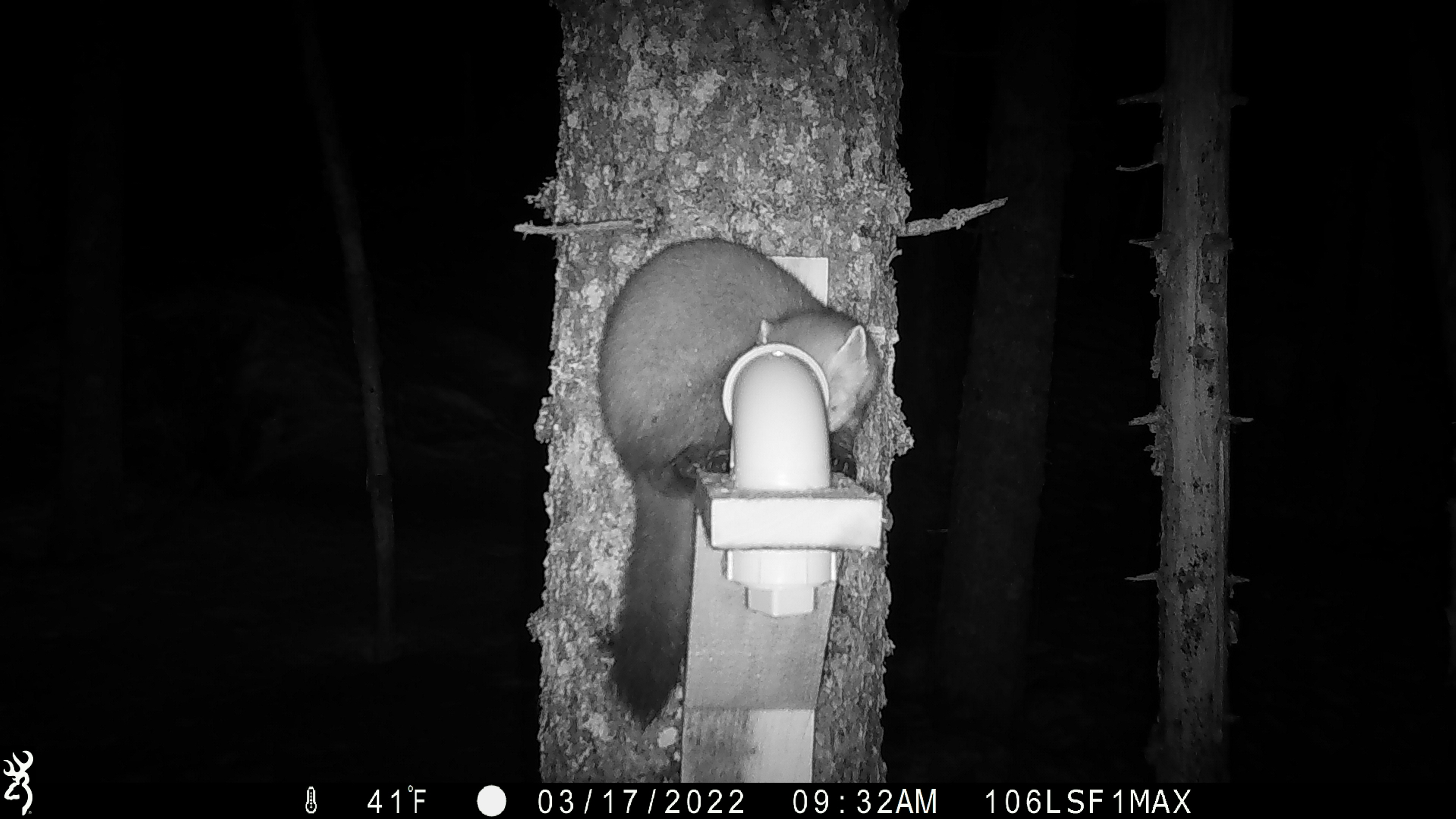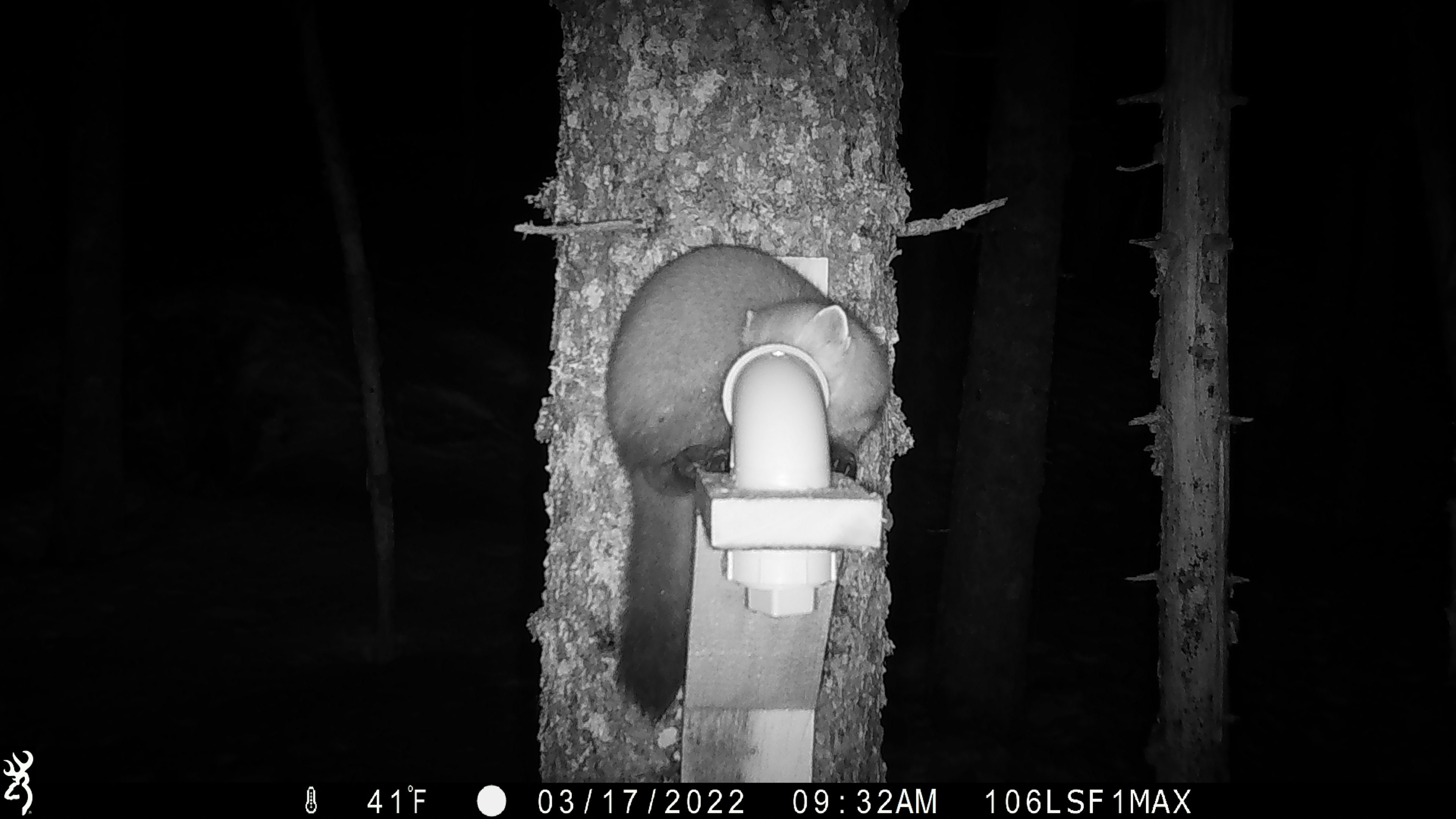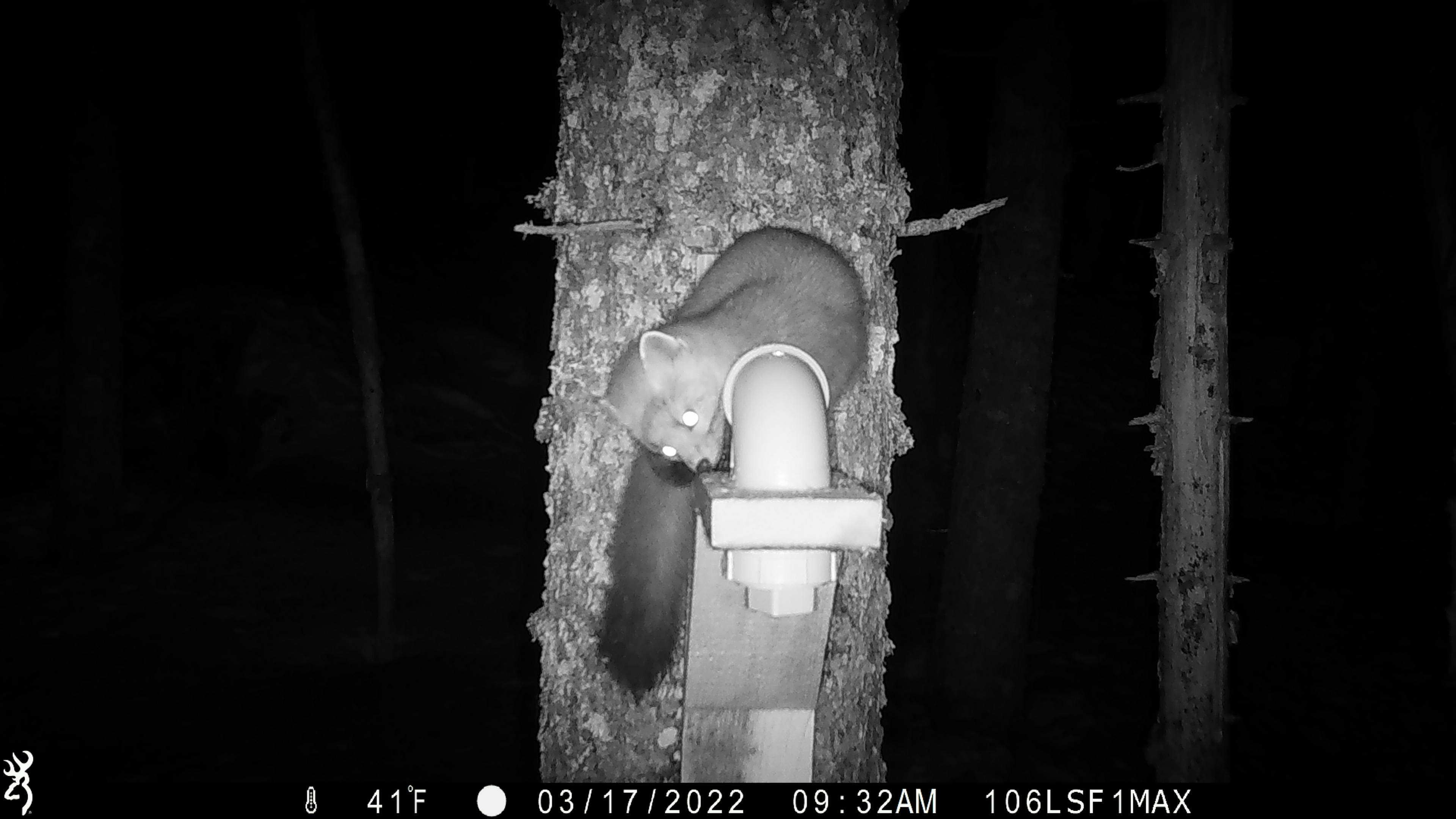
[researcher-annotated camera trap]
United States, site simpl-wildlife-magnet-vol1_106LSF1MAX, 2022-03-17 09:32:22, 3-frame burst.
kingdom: Animalia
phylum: Chordata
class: Mammalia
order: Carnivora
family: Mustelidae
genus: Martes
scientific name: Martes americana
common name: american marten